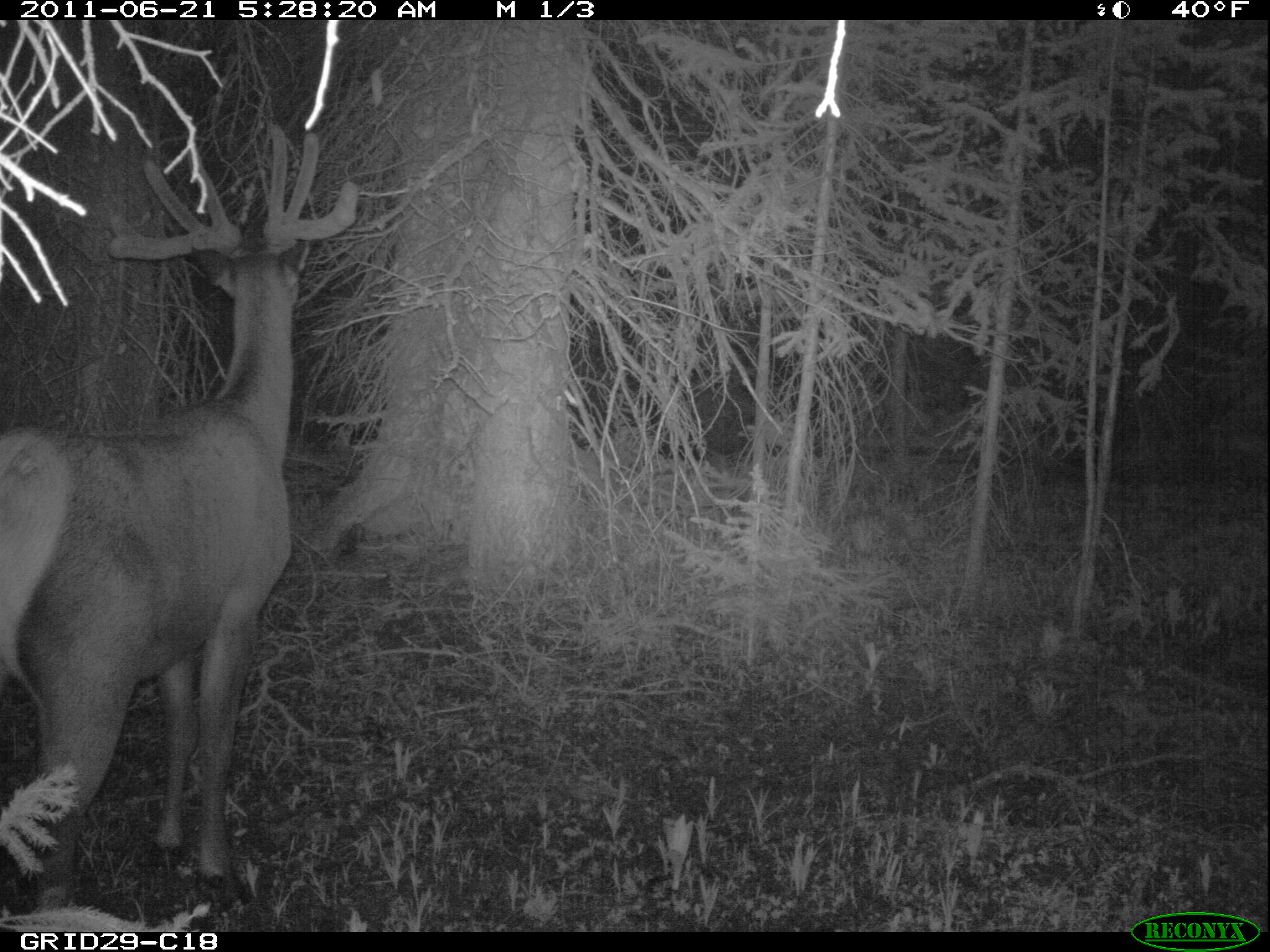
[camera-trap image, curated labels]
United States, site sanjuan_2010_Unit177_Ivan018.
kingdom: Animalia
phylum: Chordata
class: Mammalia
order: Artiodactyla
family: Cervidae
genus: Cervus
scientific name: Cervus elaphus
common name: red deer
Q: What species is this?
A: Cervus elaphus (red deer).